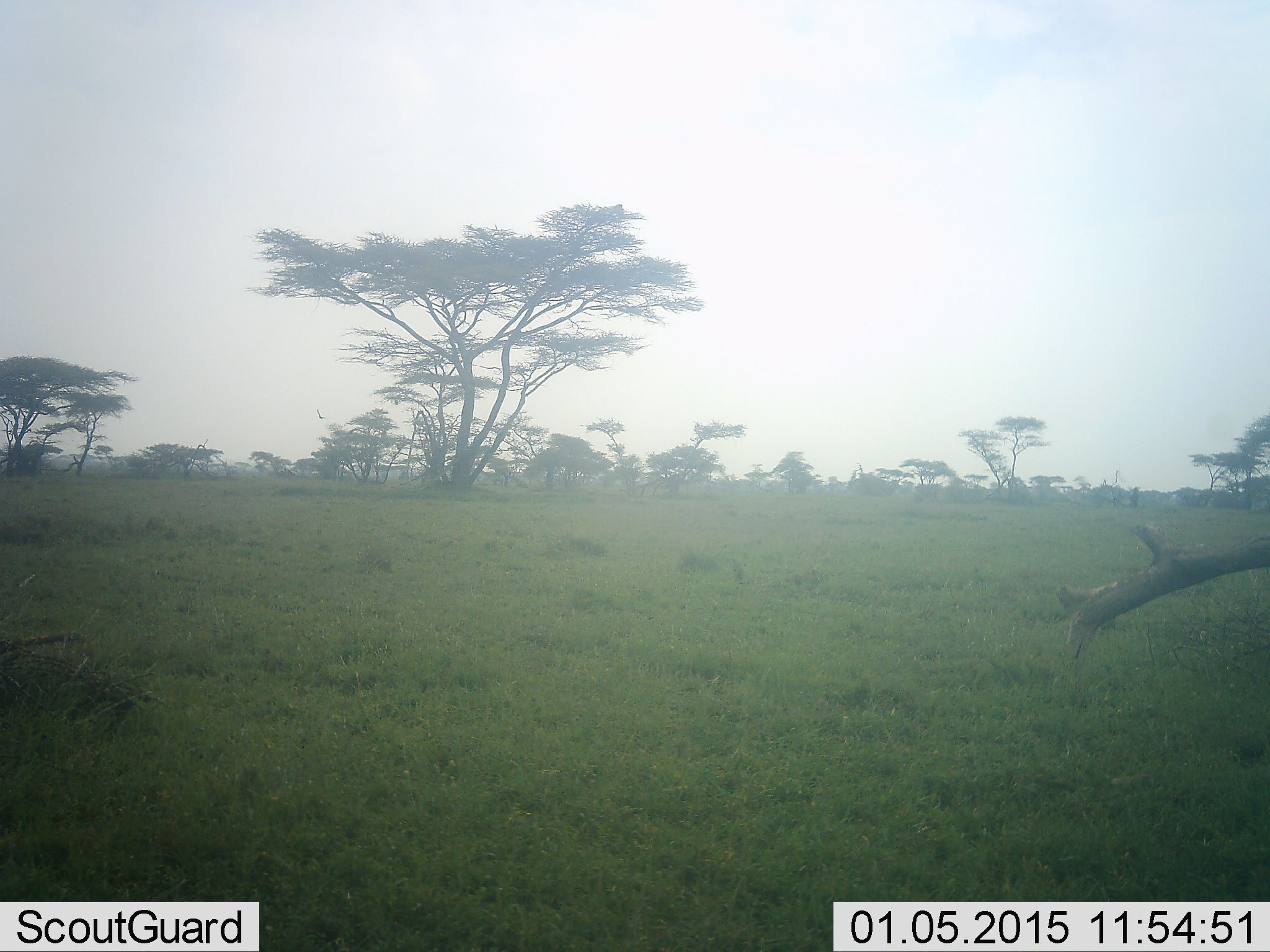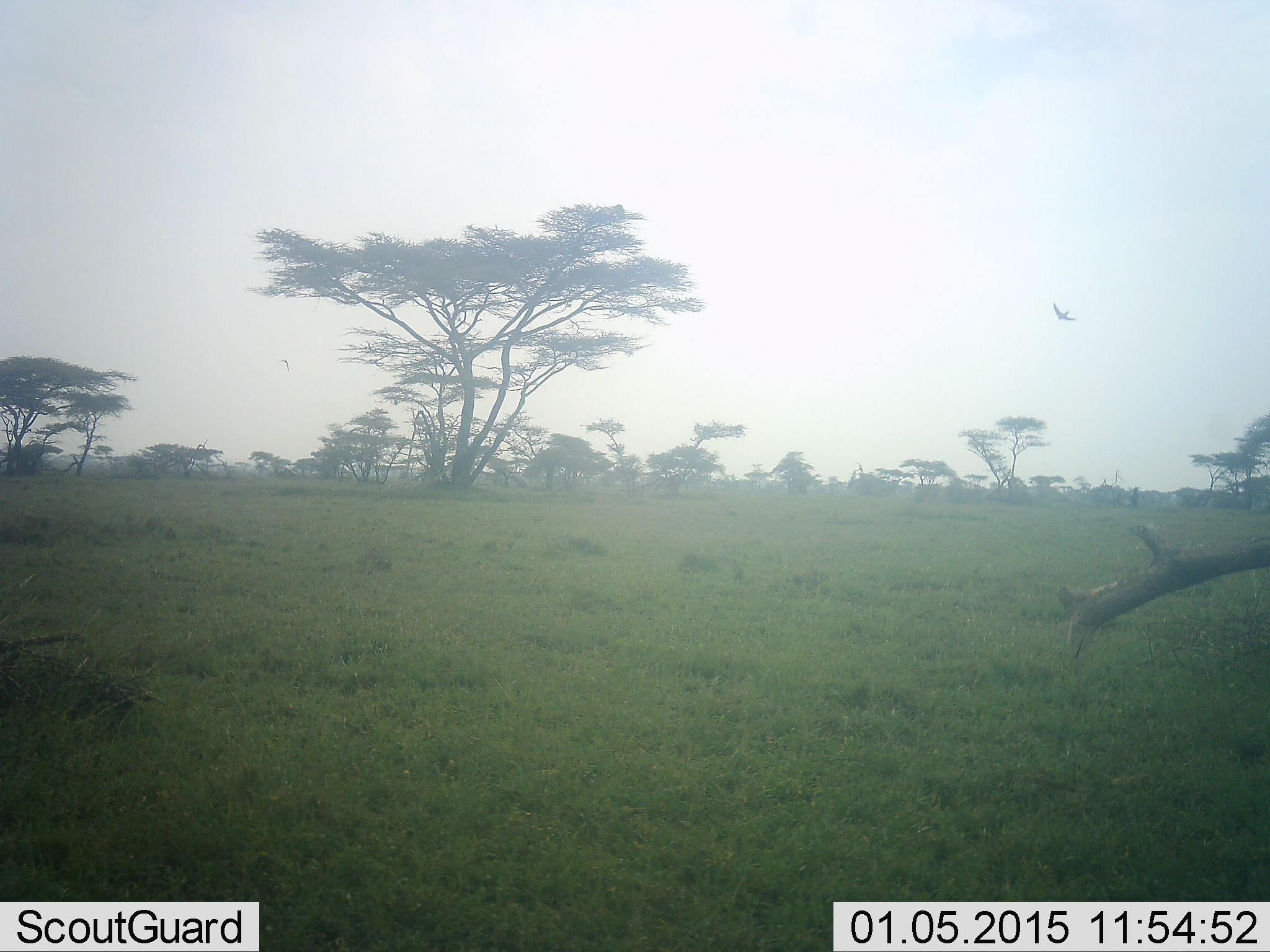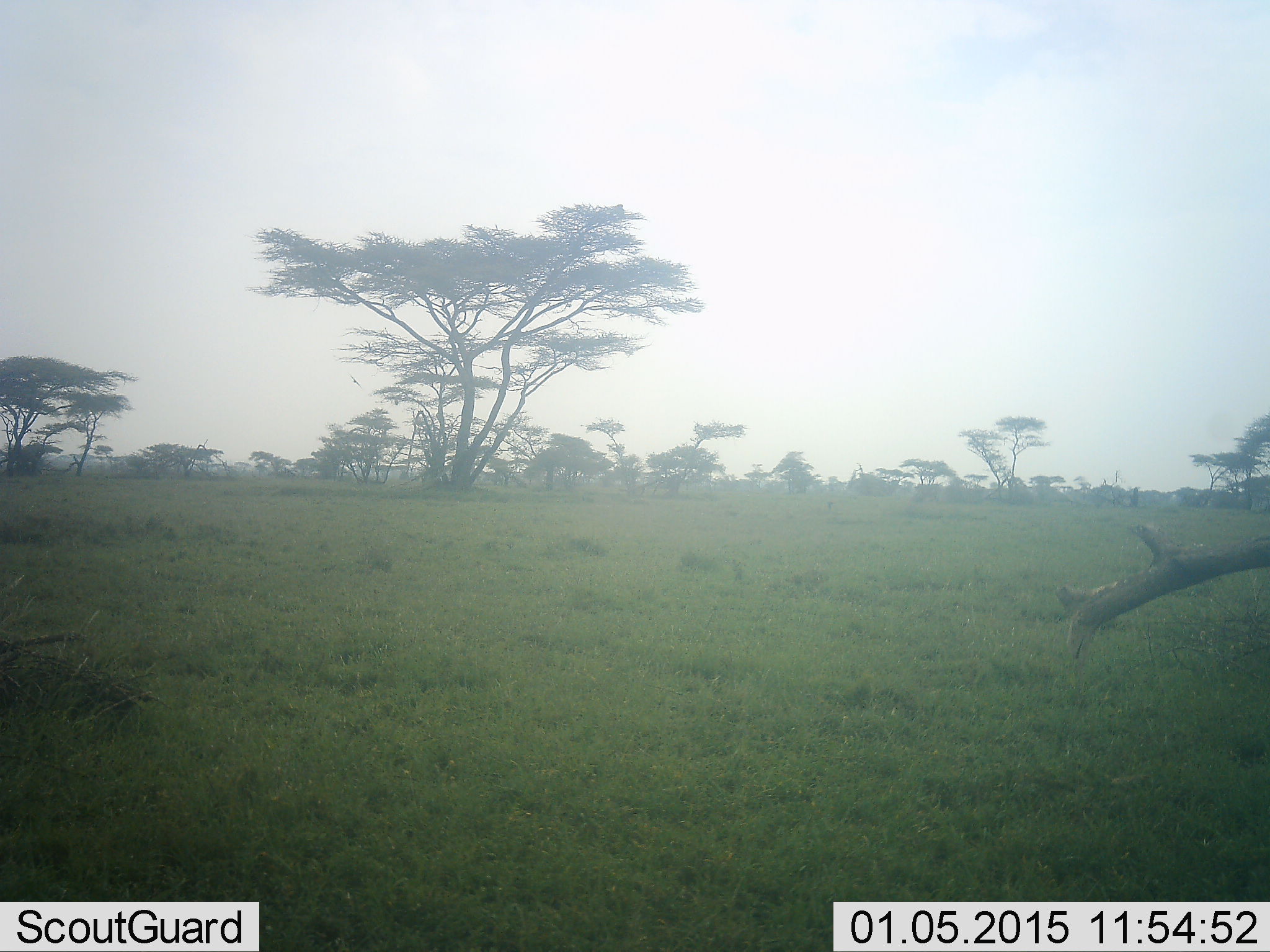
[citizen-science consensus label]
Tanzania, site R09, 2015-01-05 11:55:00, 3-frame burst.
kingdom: Animalia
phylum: Chordata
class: Aves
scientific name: Aves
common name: bird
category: otherbird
Otherbird (bird) (Aves), count 1. Behavior (volunteer vote fractions): standing 0%, resting 10%, moving 100%, interacting 0%. Young present (vote fraction): 0%. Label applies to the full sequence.